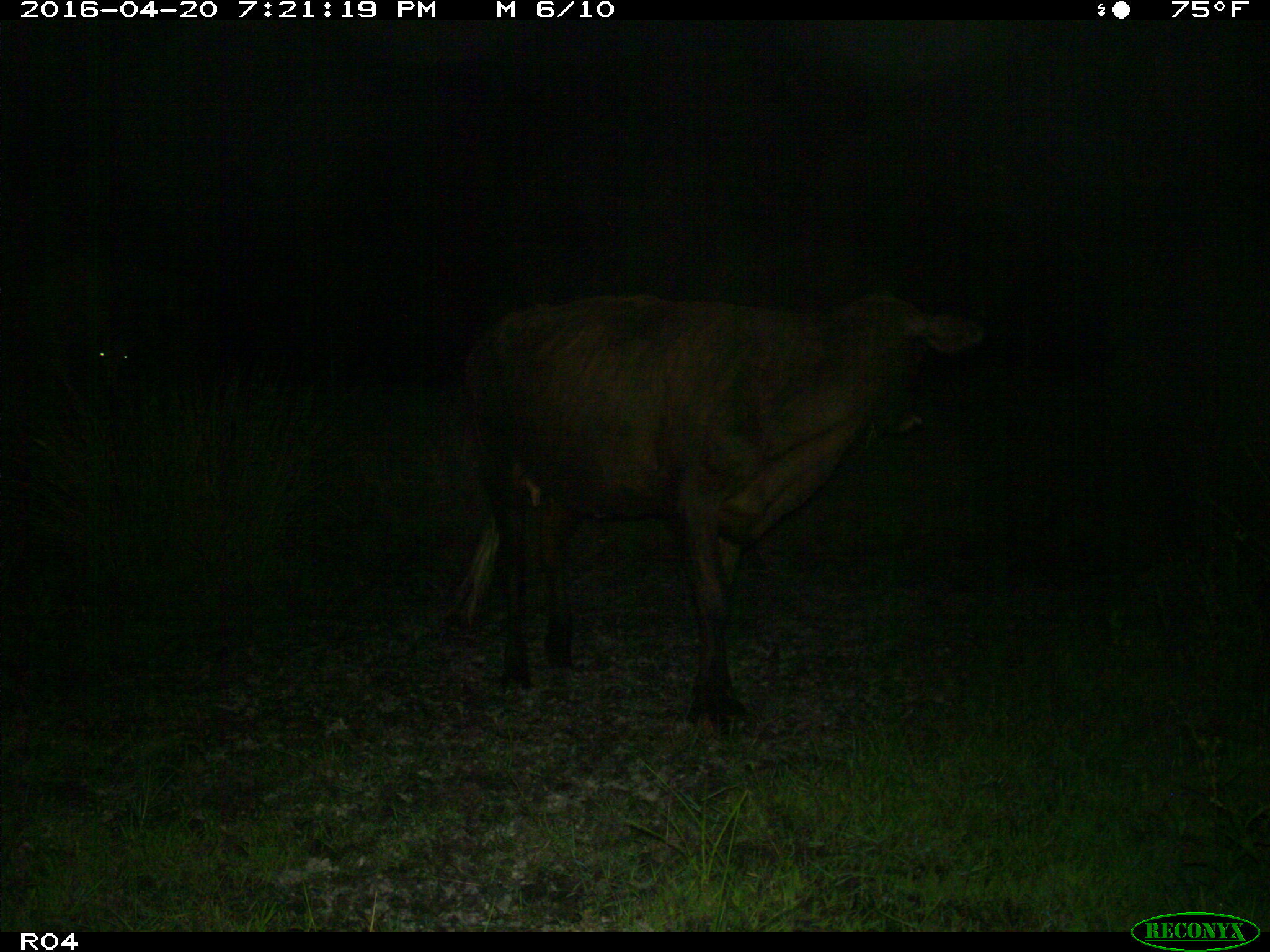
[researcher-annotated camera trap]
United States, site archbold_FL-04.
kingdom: Animalia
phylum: Chordata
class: Mammalia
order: Artiodactyla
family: Bovidae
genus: Bos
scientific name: Bos taurus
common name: domestic cow